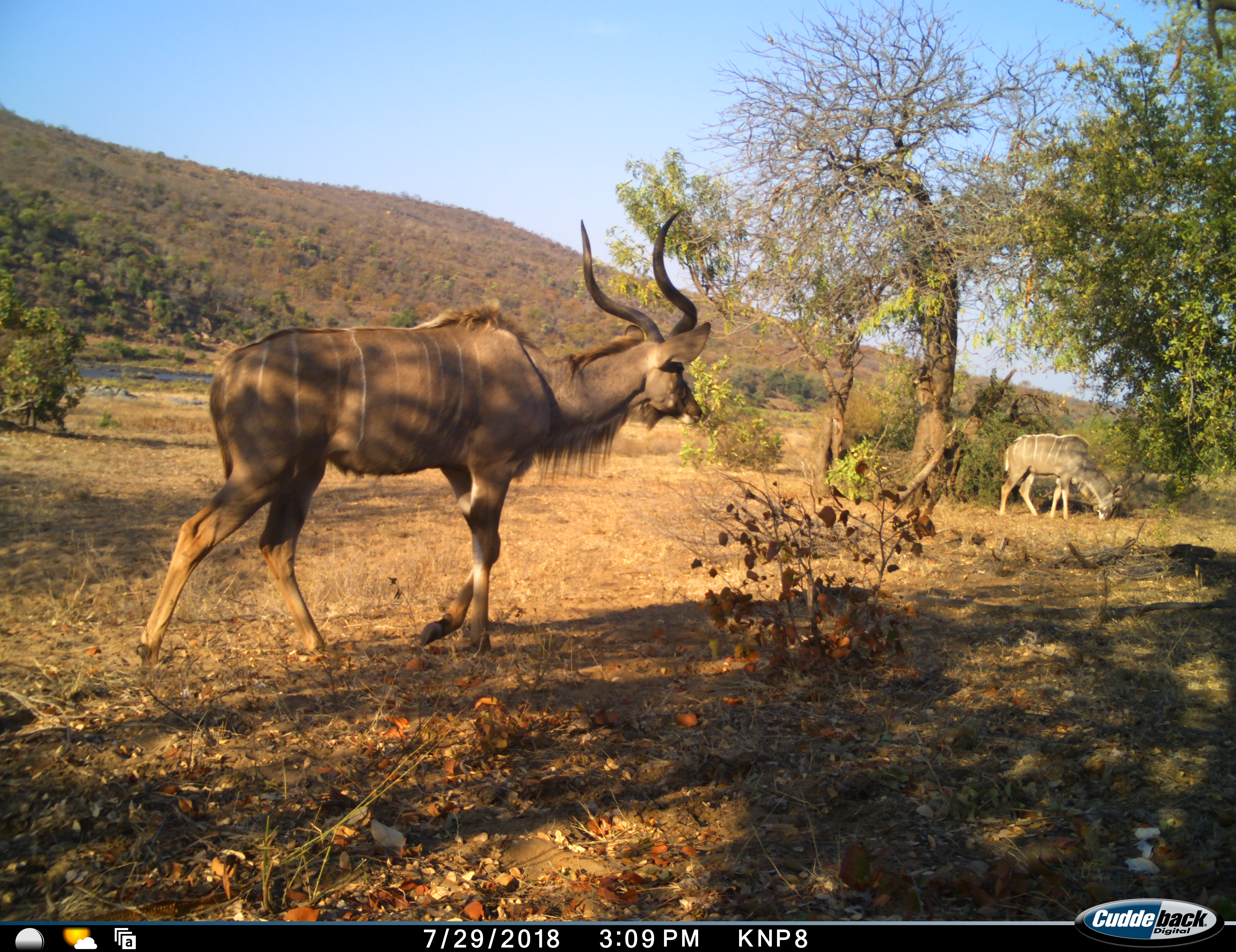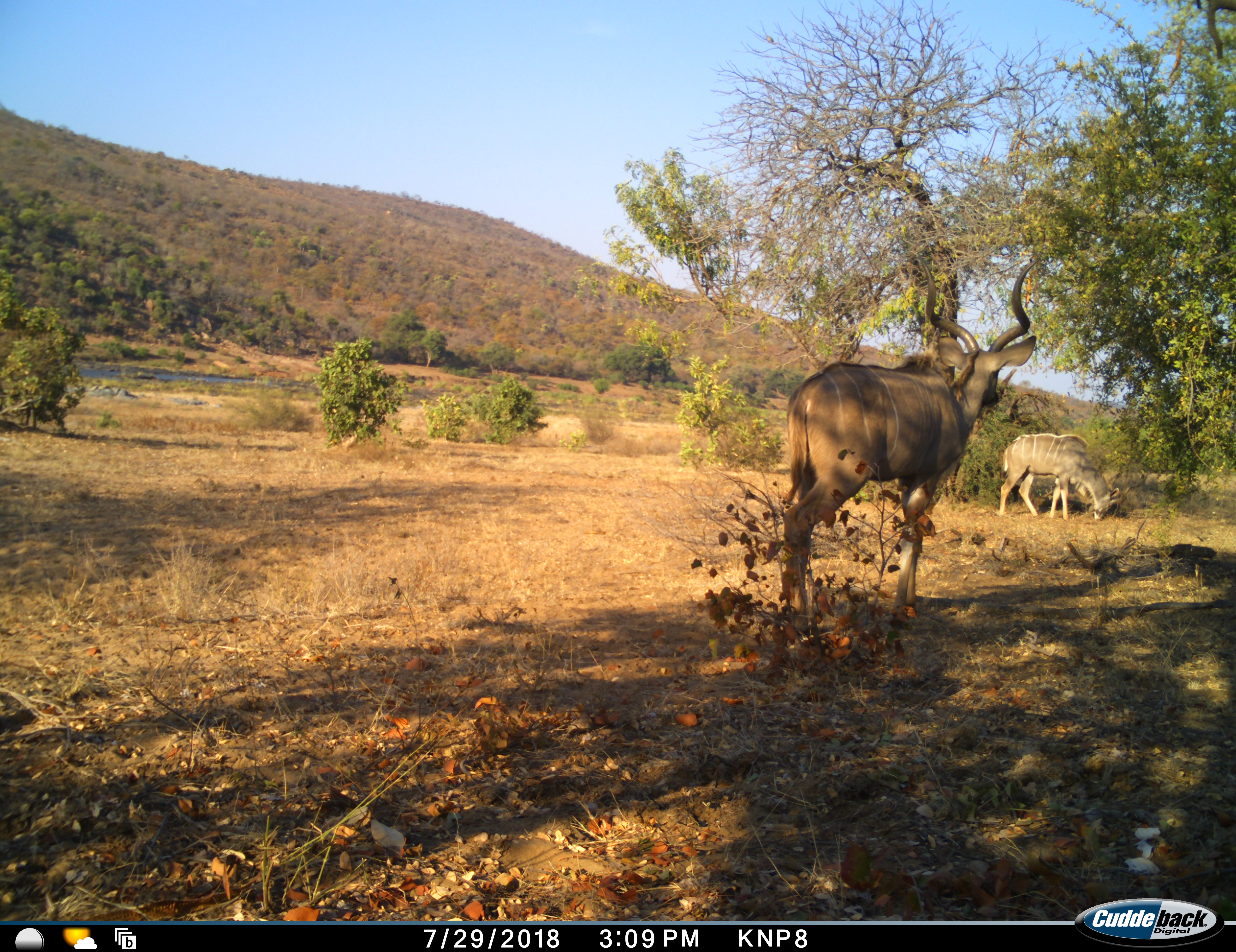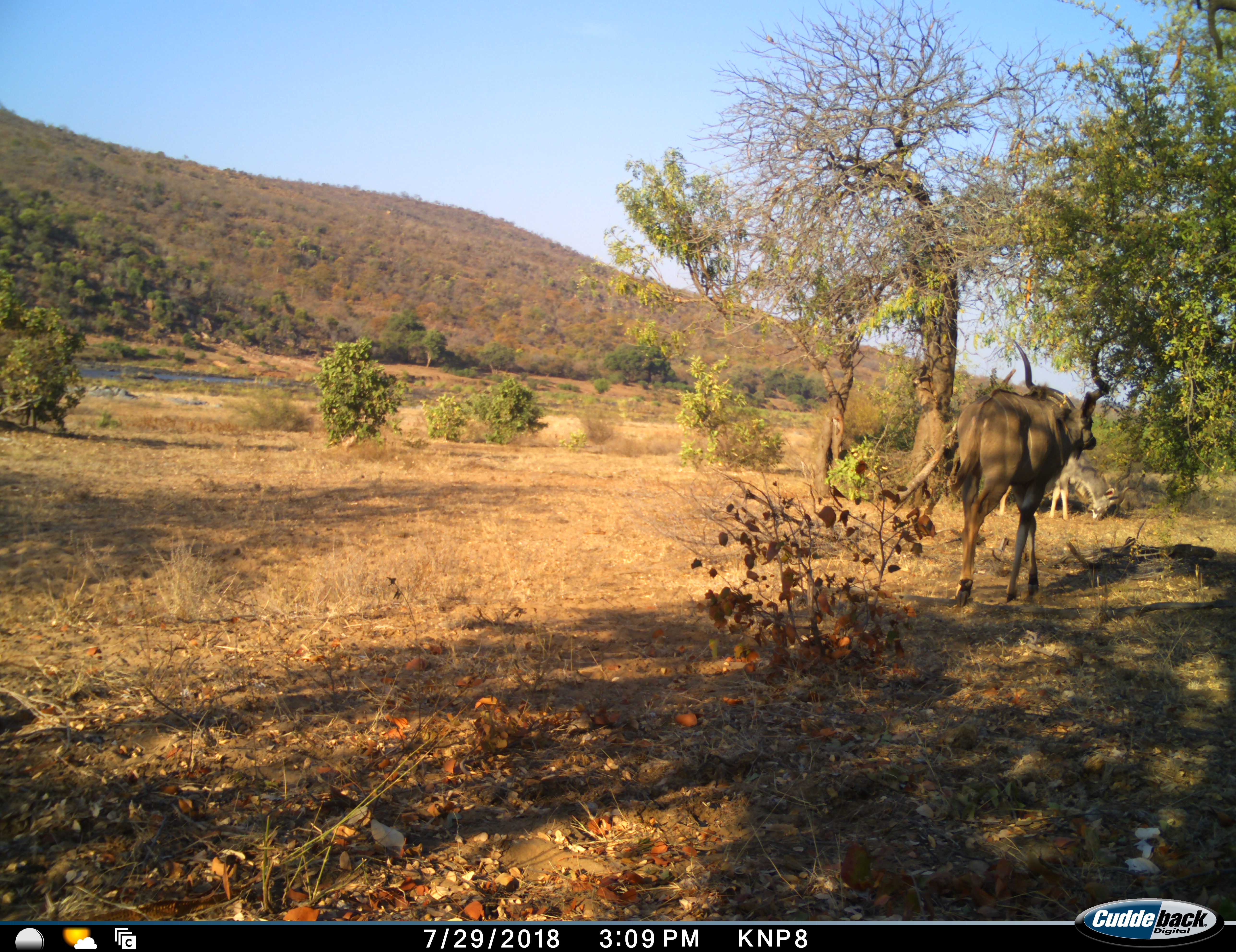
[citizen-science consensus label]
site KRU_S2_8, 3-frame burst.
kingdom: Animalia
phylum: Chordata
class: Mammalia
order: Artiodactyla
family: Bovidae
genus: Tragelaphus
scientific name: Tragelaphus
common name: kudu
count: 2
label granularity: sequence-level